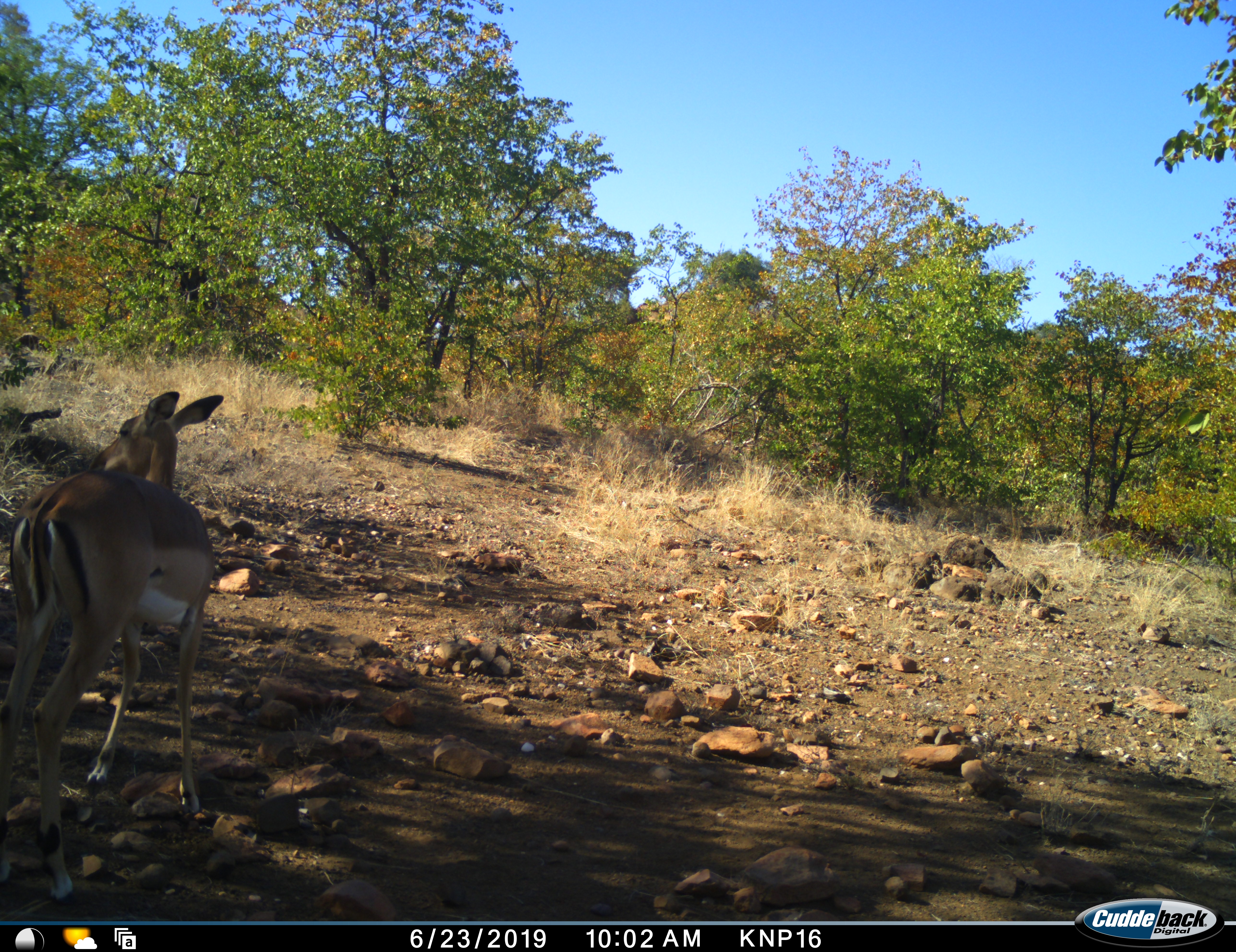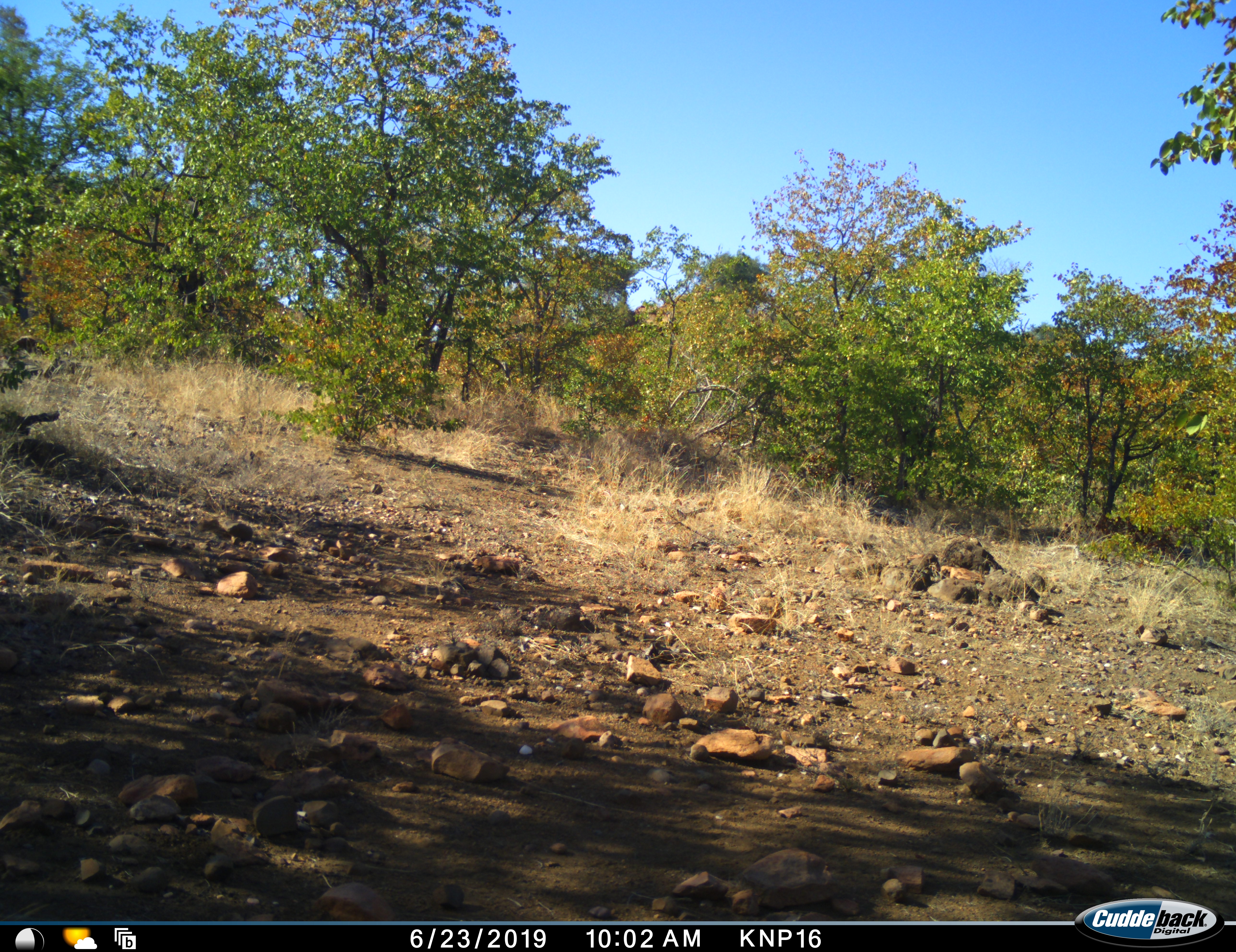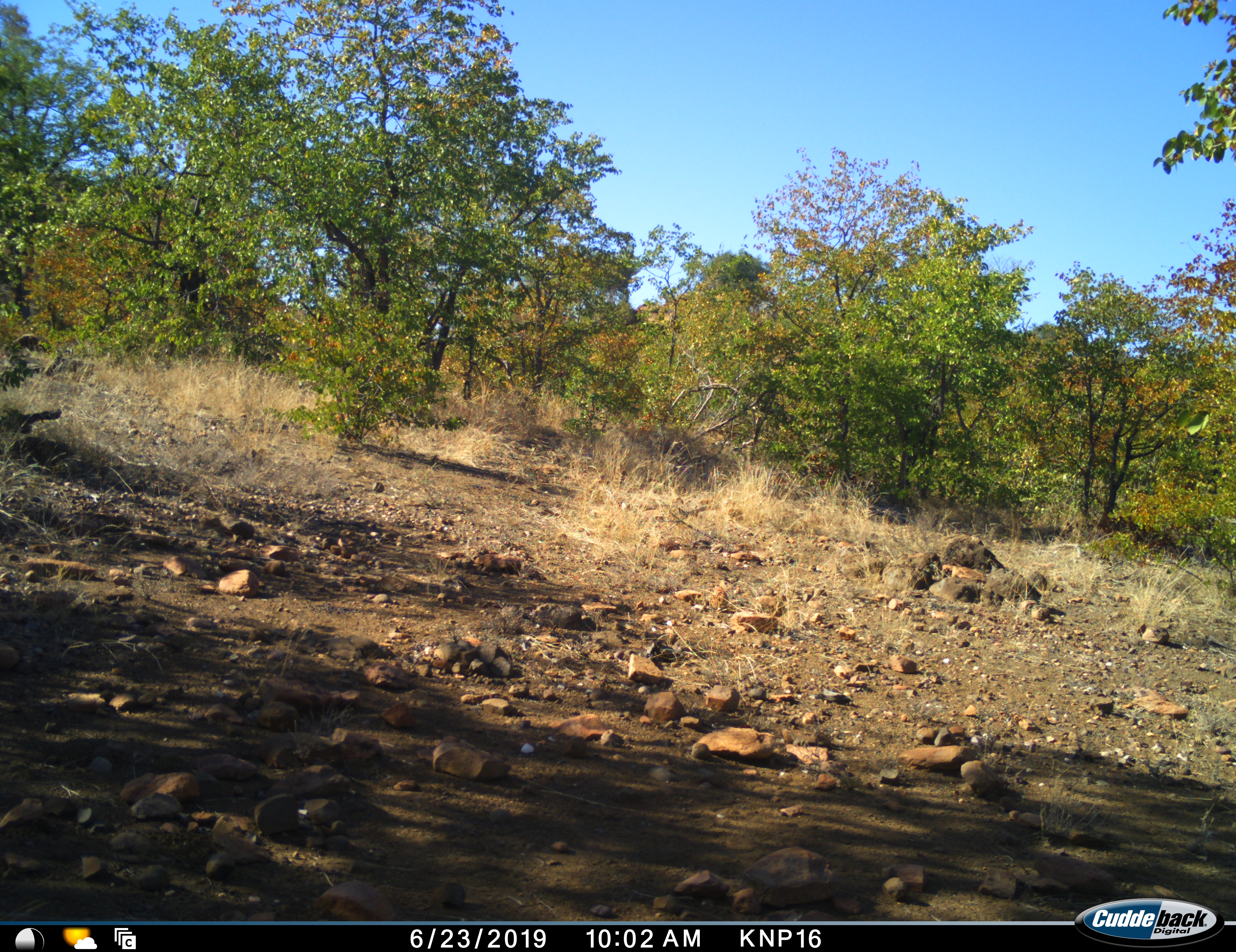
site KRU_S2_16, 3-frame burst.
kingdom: Animalia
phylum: Chordata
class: Mammalia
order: Artiodactyla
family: Bovidae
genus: Aepyceros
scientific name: Aepyceros melampus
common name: impala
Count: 1.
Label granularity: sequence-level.